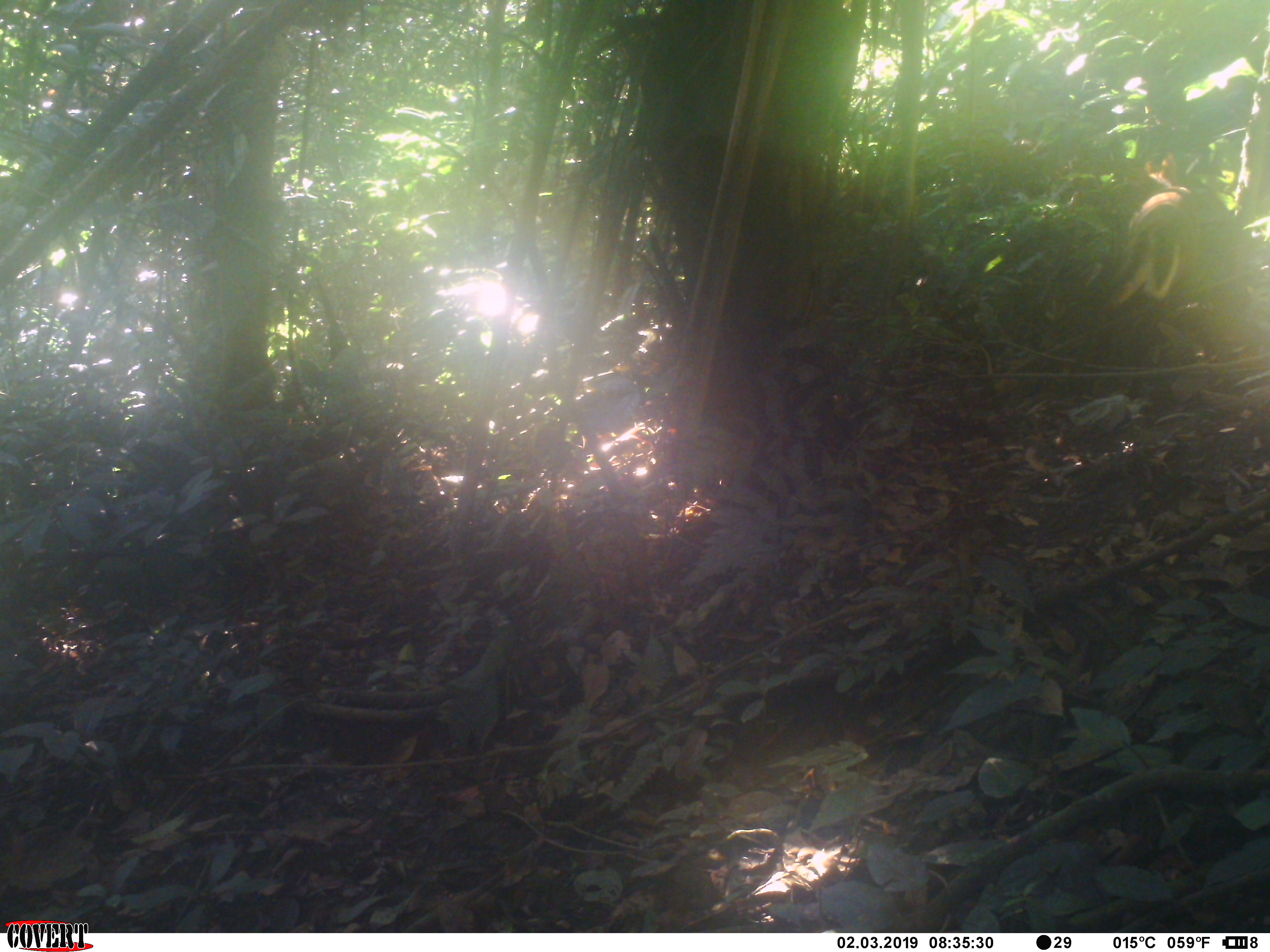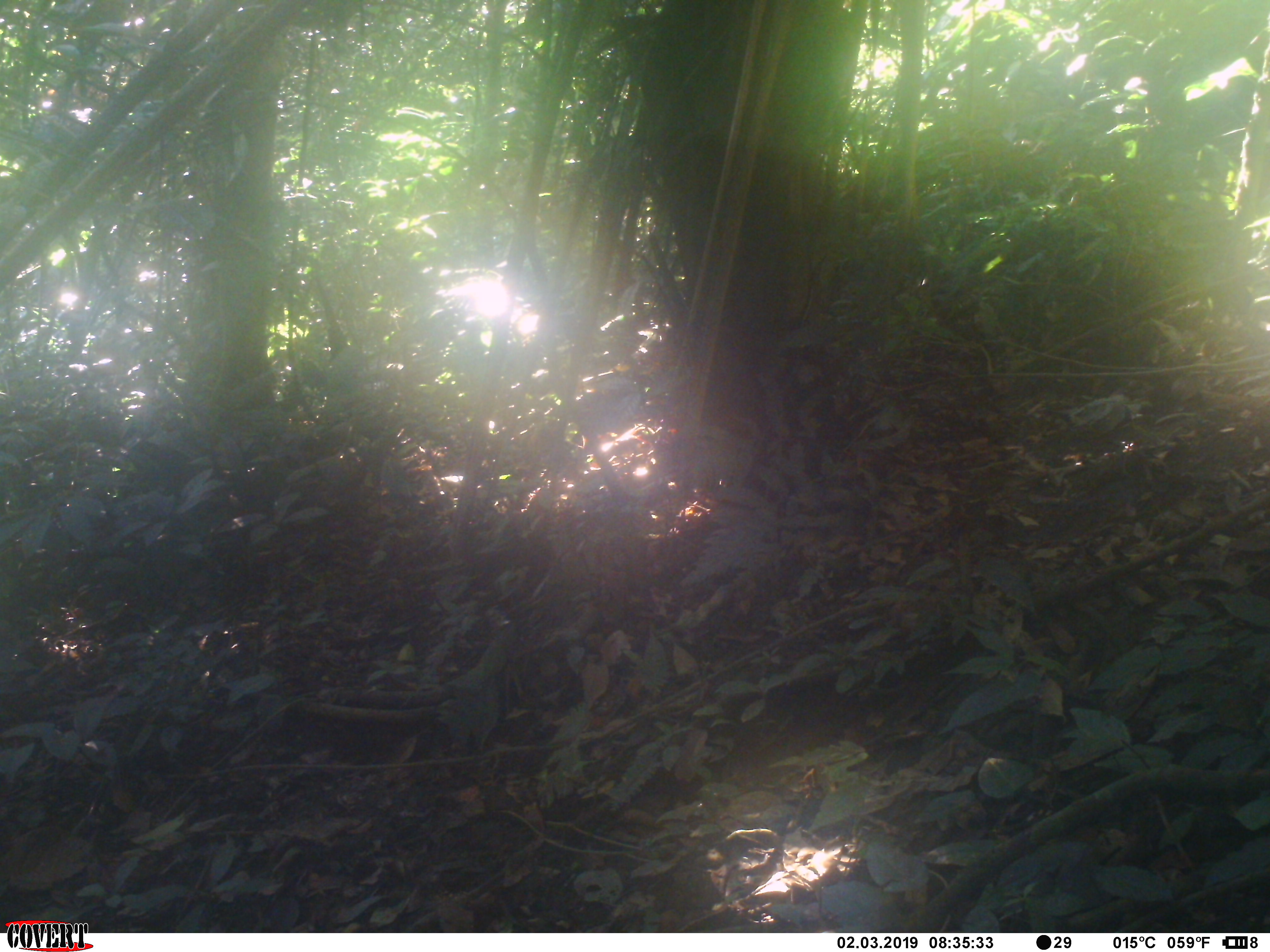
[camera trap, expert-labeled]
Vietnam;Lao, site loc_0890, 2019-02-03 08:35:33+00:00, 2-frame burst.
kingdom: Animalia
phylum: Chordata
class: Mammalia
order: Artiodactyla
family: Cervidae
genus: Muntiacus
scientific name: Muntiacus rooseveltorum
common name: roosevelt's muntjac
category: roosevelts muntjac group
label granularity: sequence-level